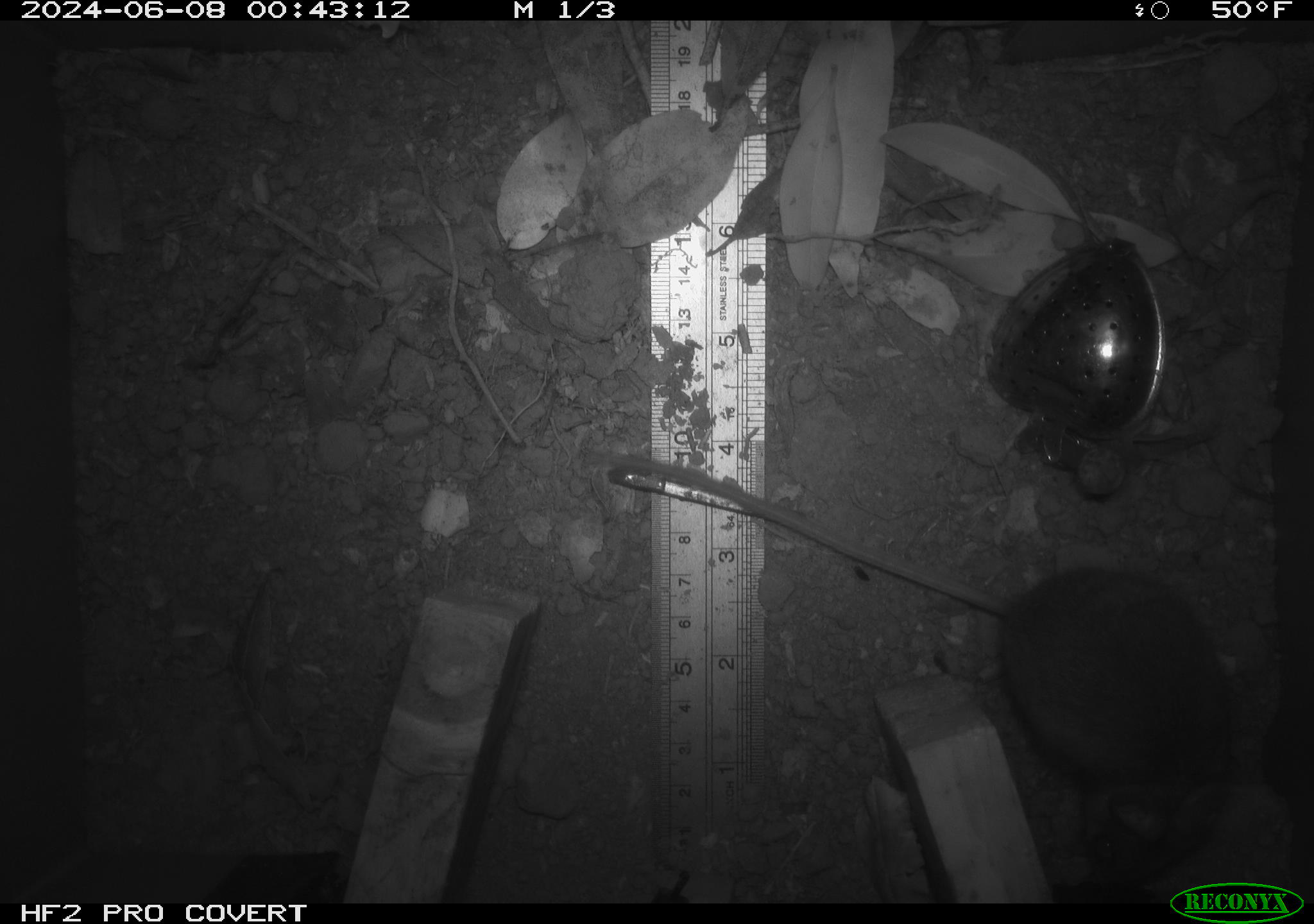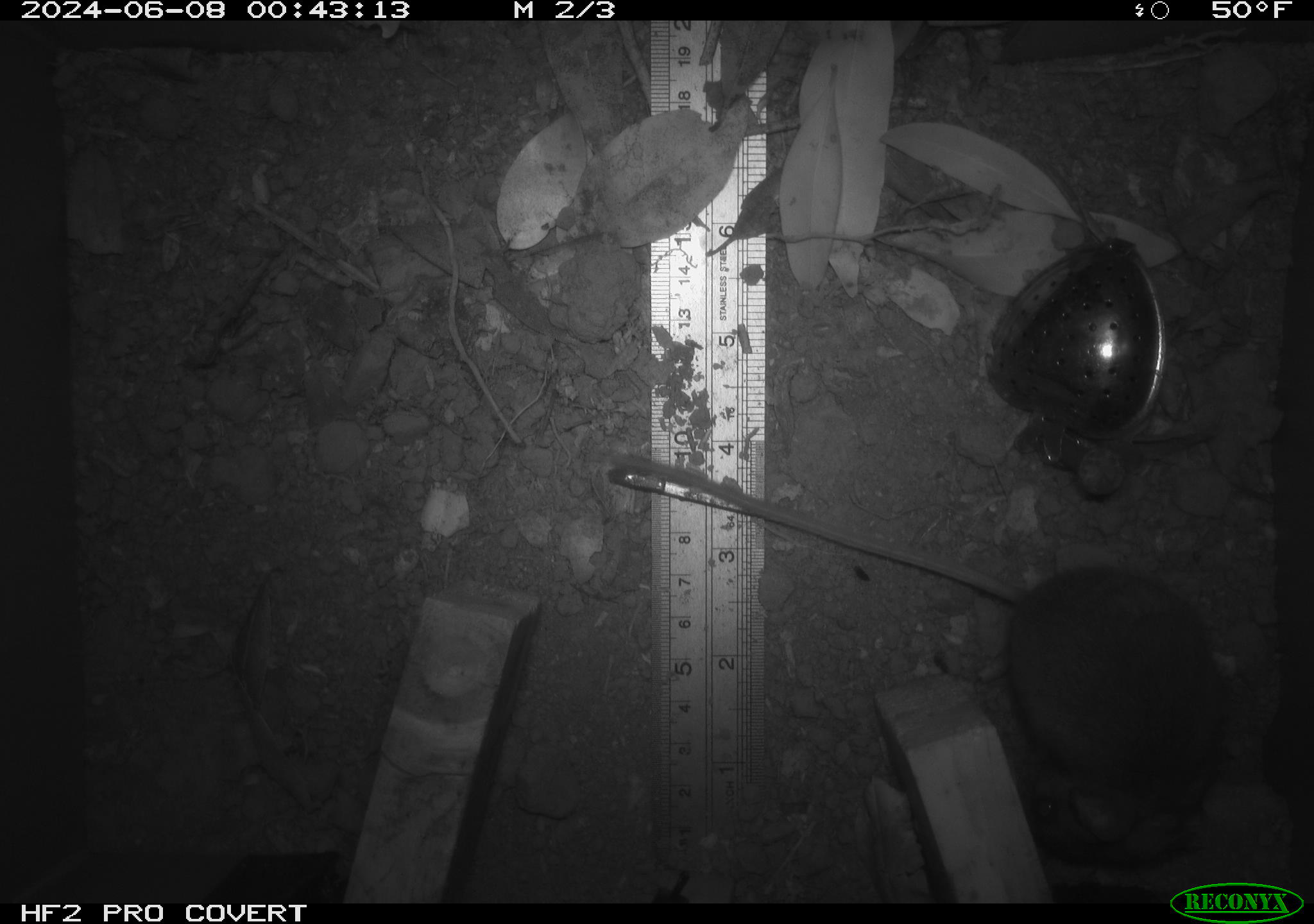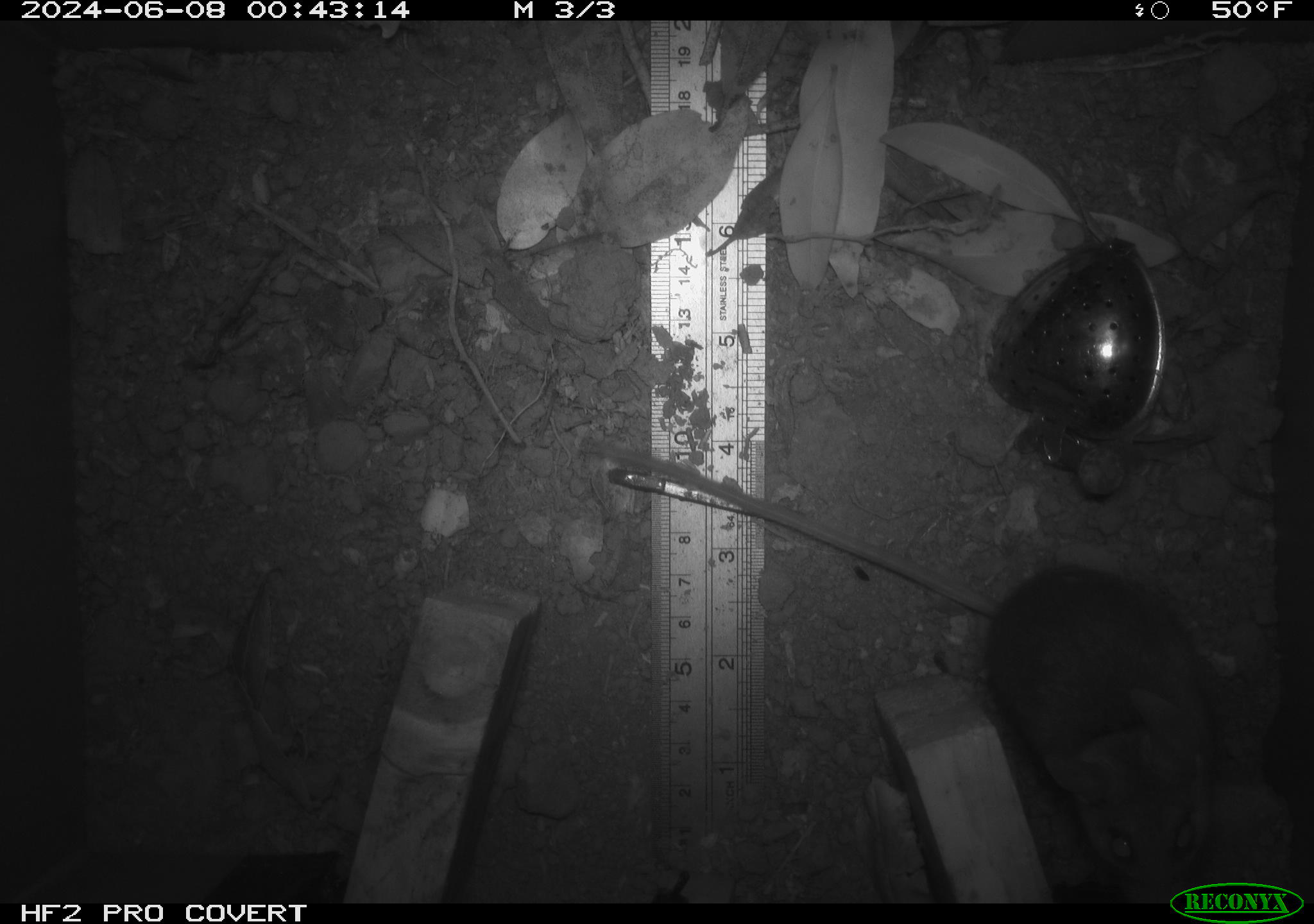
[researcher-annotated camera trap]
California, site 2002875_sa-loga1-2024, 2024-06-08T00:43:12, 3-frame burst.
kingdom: Animalia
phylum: Chordata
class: Mammalia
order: Rodentia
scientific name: Rodentia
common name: mouse species